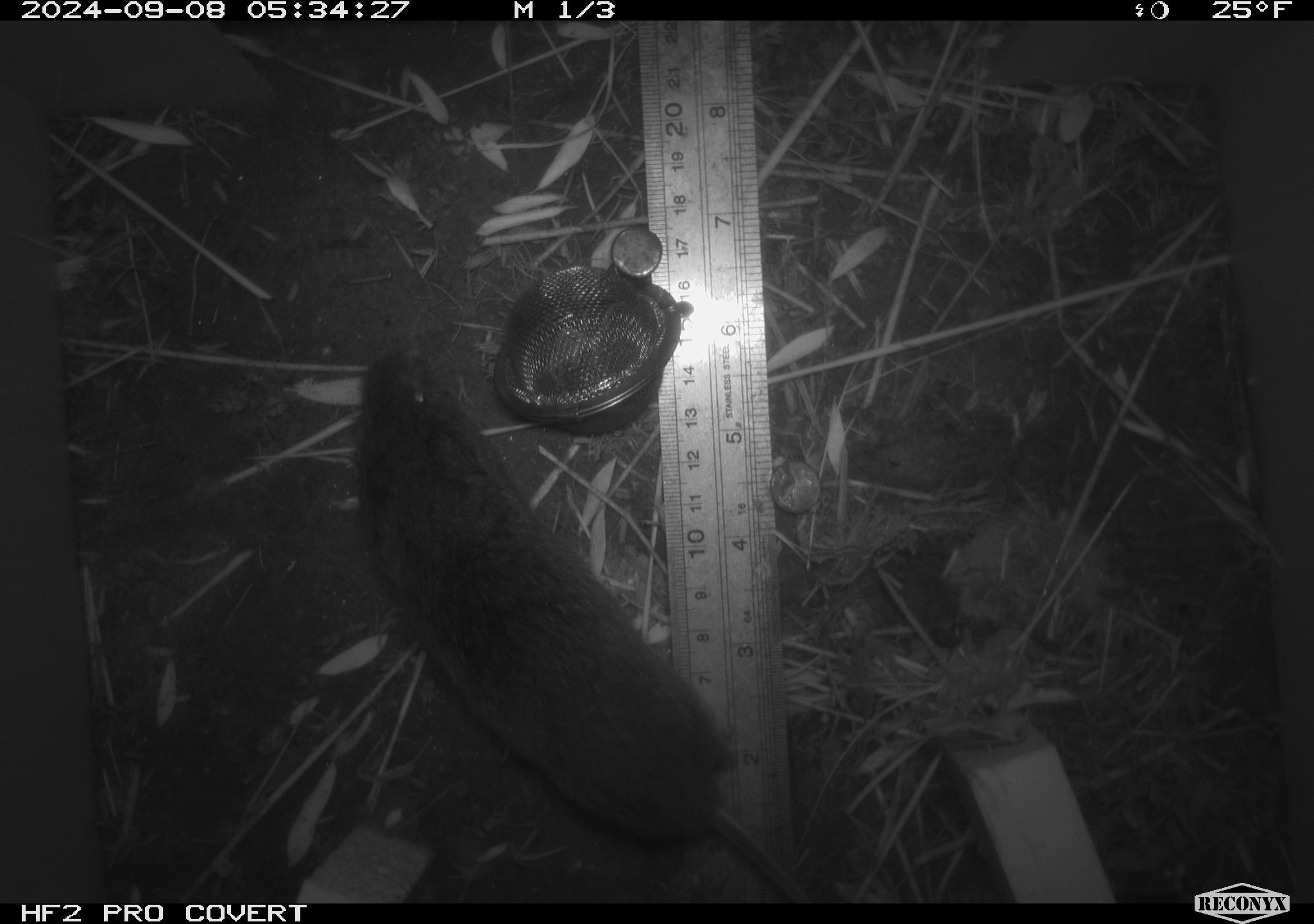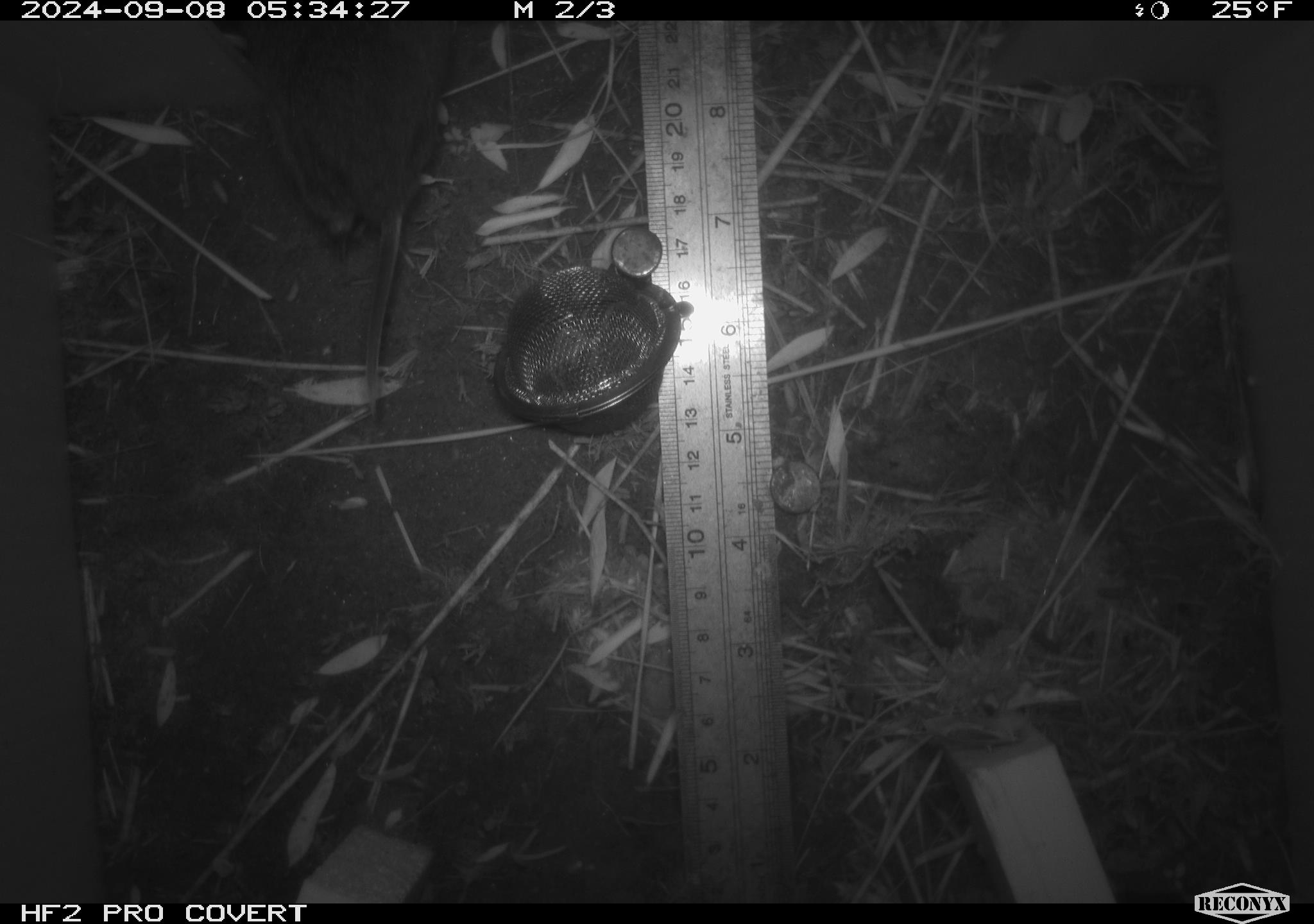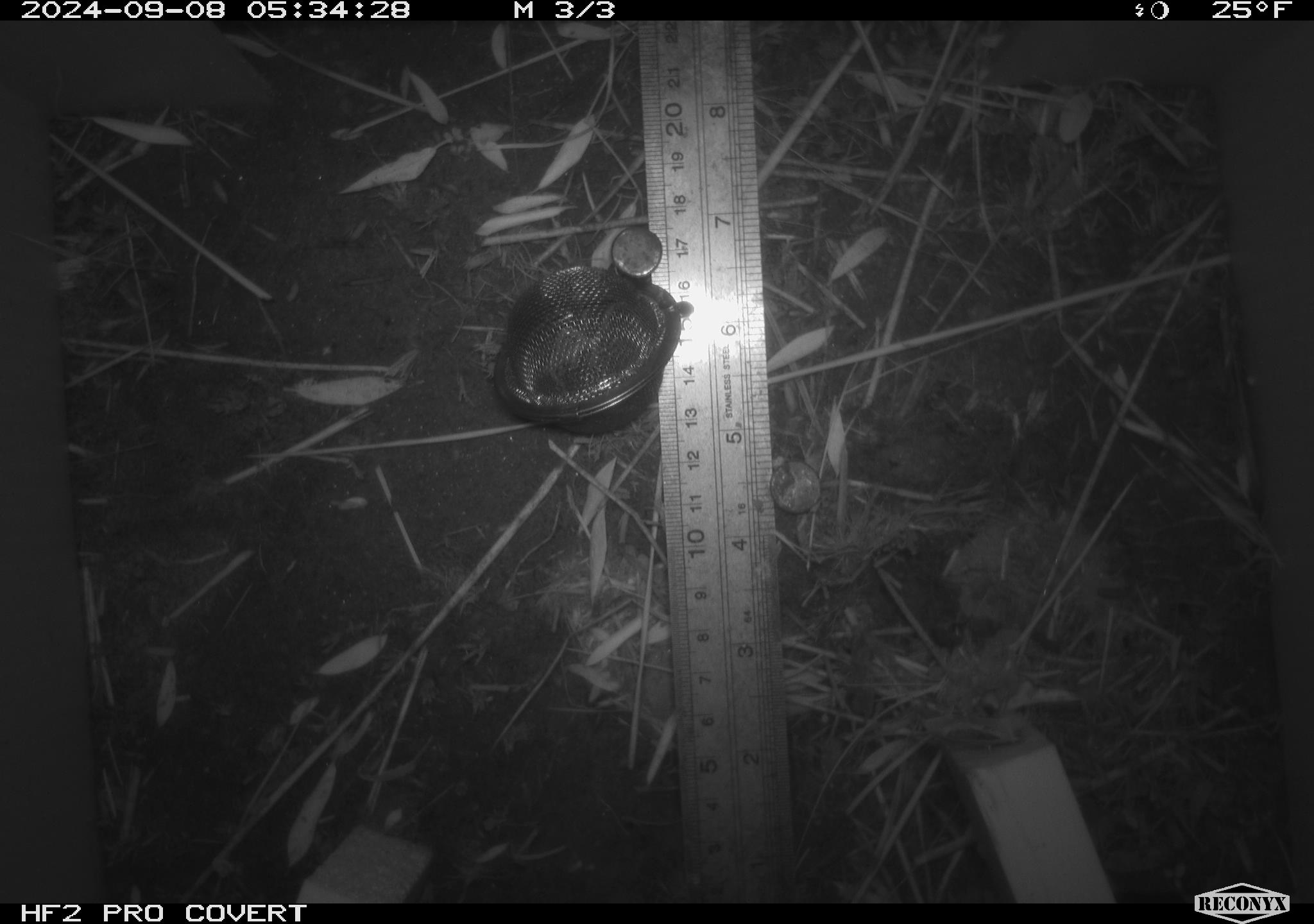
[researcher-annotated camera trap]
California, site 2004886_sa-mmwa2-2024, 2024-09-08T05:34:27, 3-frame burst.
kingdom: Animalia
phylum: Chordata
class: Mammalia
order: Rodentia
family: Cricetidae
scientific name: Arvicolinae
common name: voles, lemmings, and muskrats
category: arvicolinae subfamily